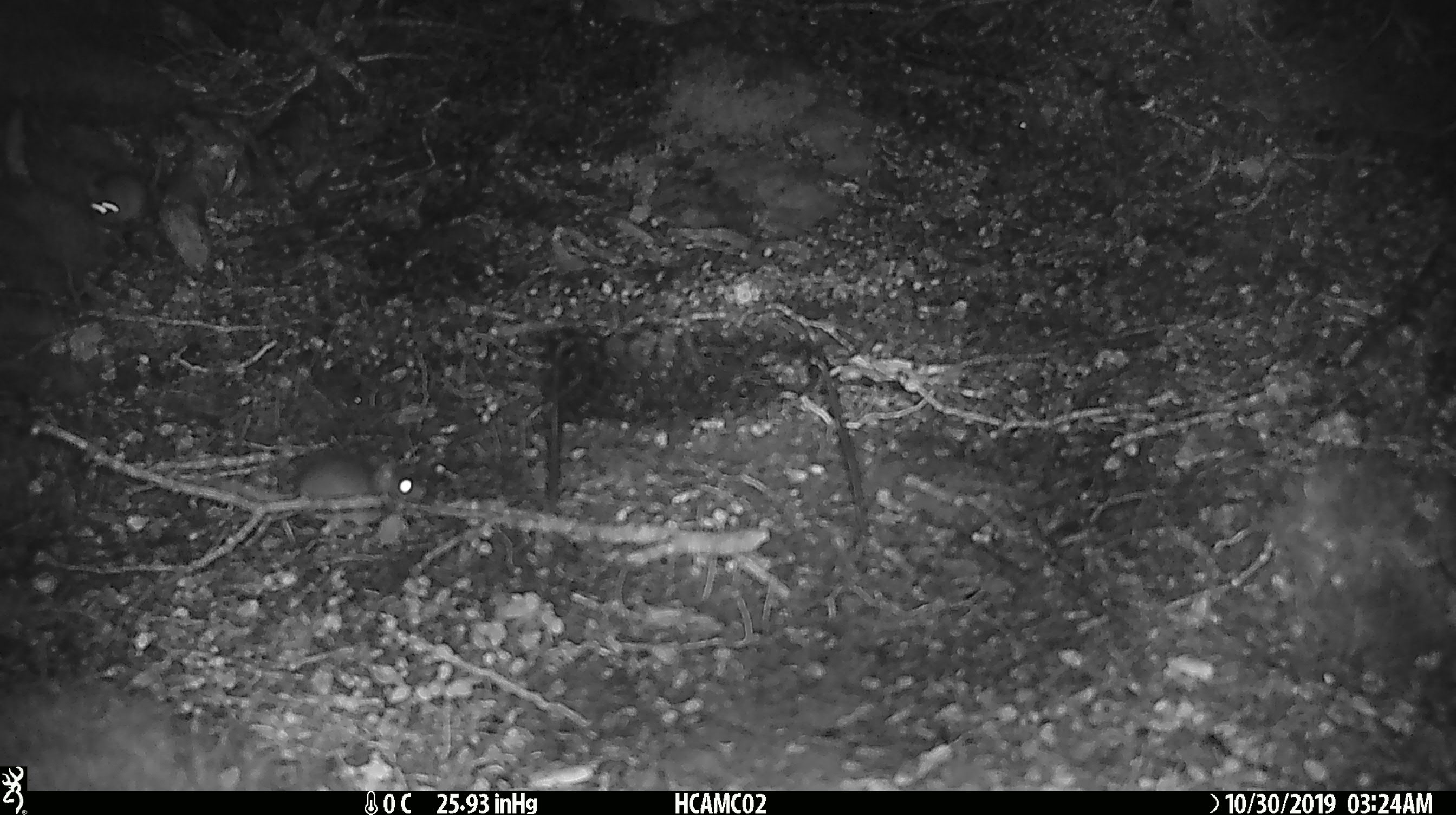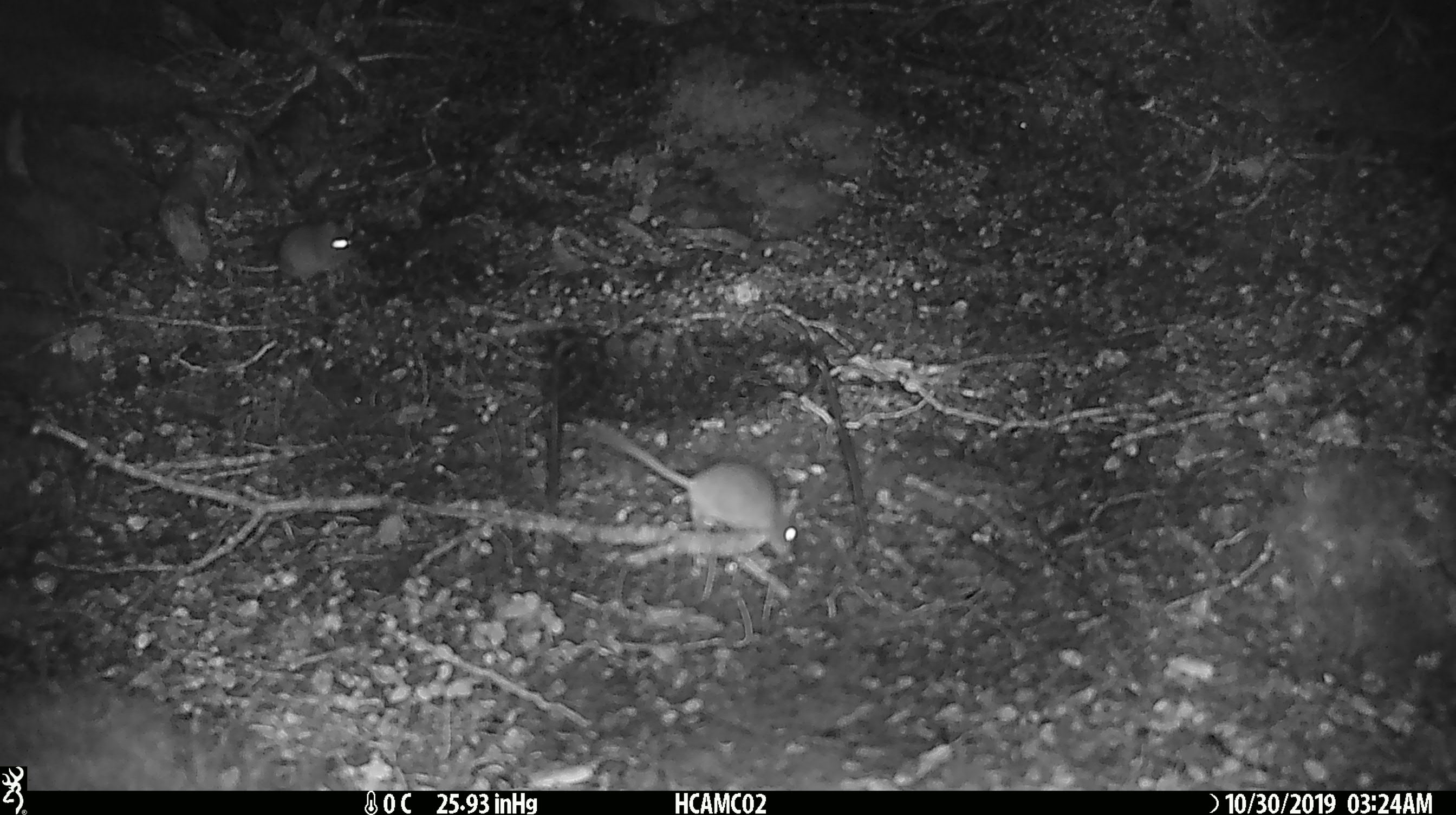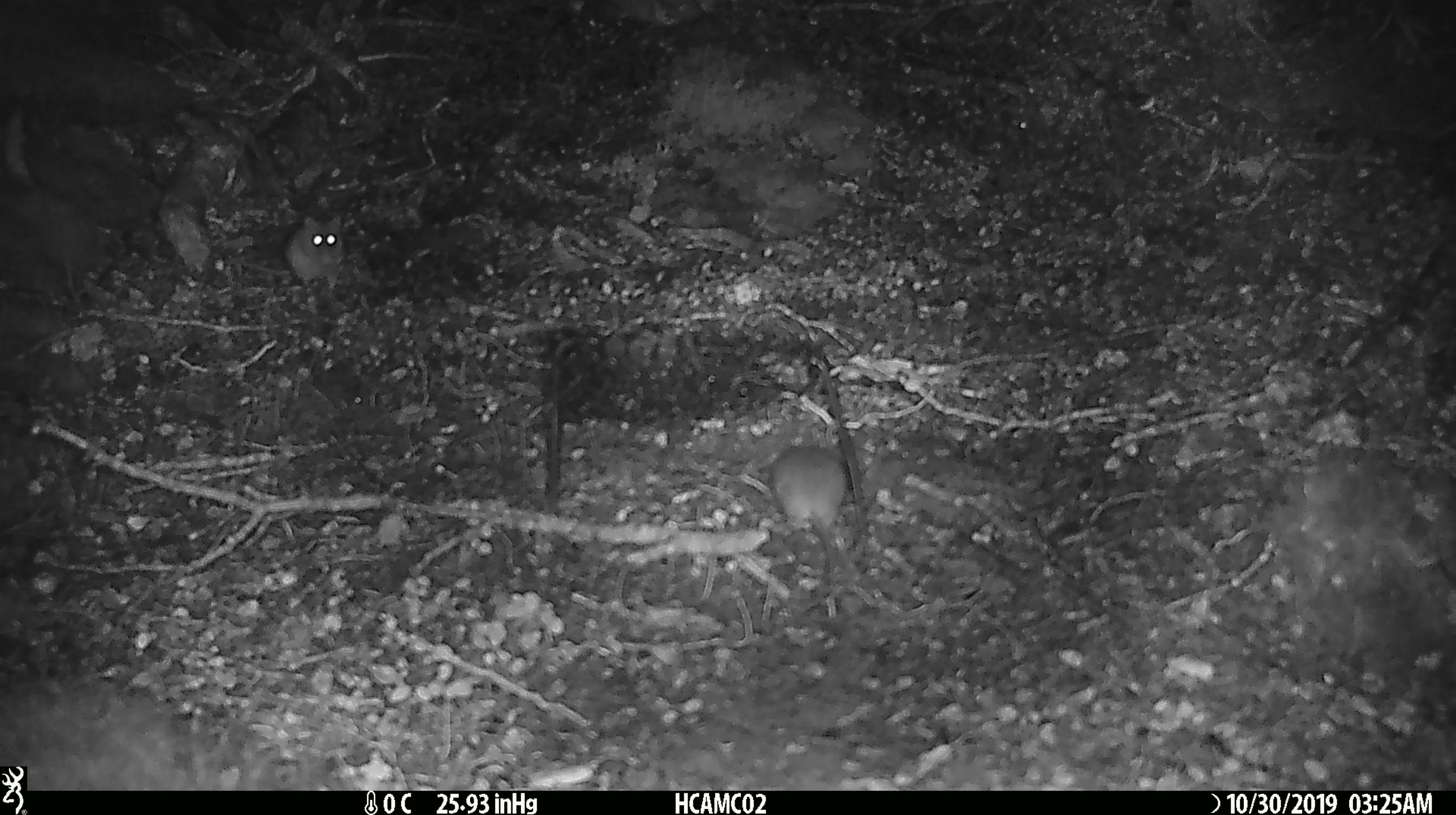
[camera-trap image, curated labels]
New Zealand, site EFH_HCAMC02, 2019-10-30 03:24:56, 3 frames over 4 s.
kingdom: Animalia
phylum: Chordata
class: Mammalia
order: Rodentia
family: Muridae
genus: Mus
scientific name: Mus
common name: mouse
Mouse (Mus).